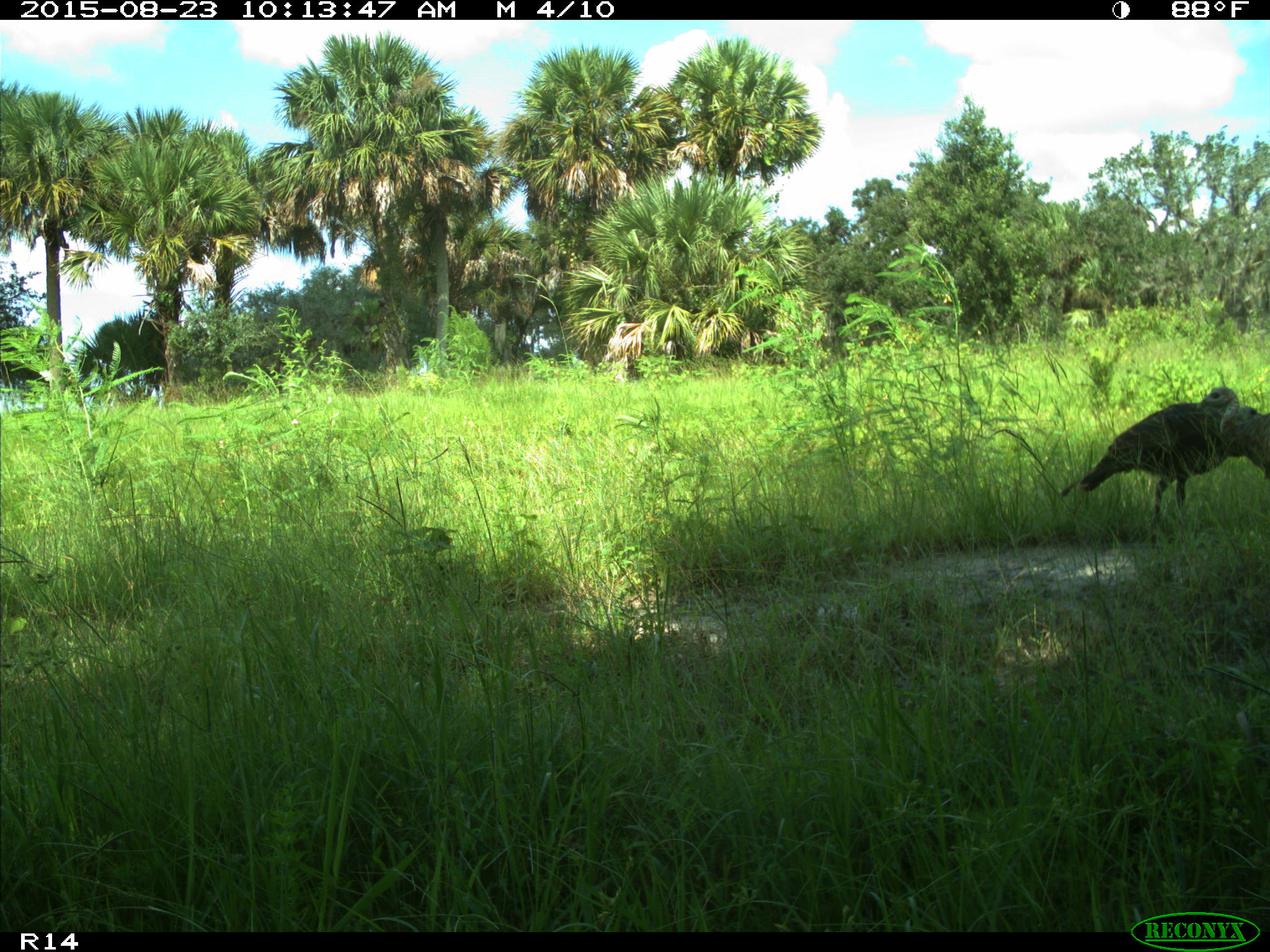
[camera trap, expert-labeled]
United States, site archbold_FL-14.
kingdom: Animalia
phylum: Chordata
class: Aves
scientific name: Aves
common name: birds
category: unidentified bird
Unidentified bird (birds) (Aves).